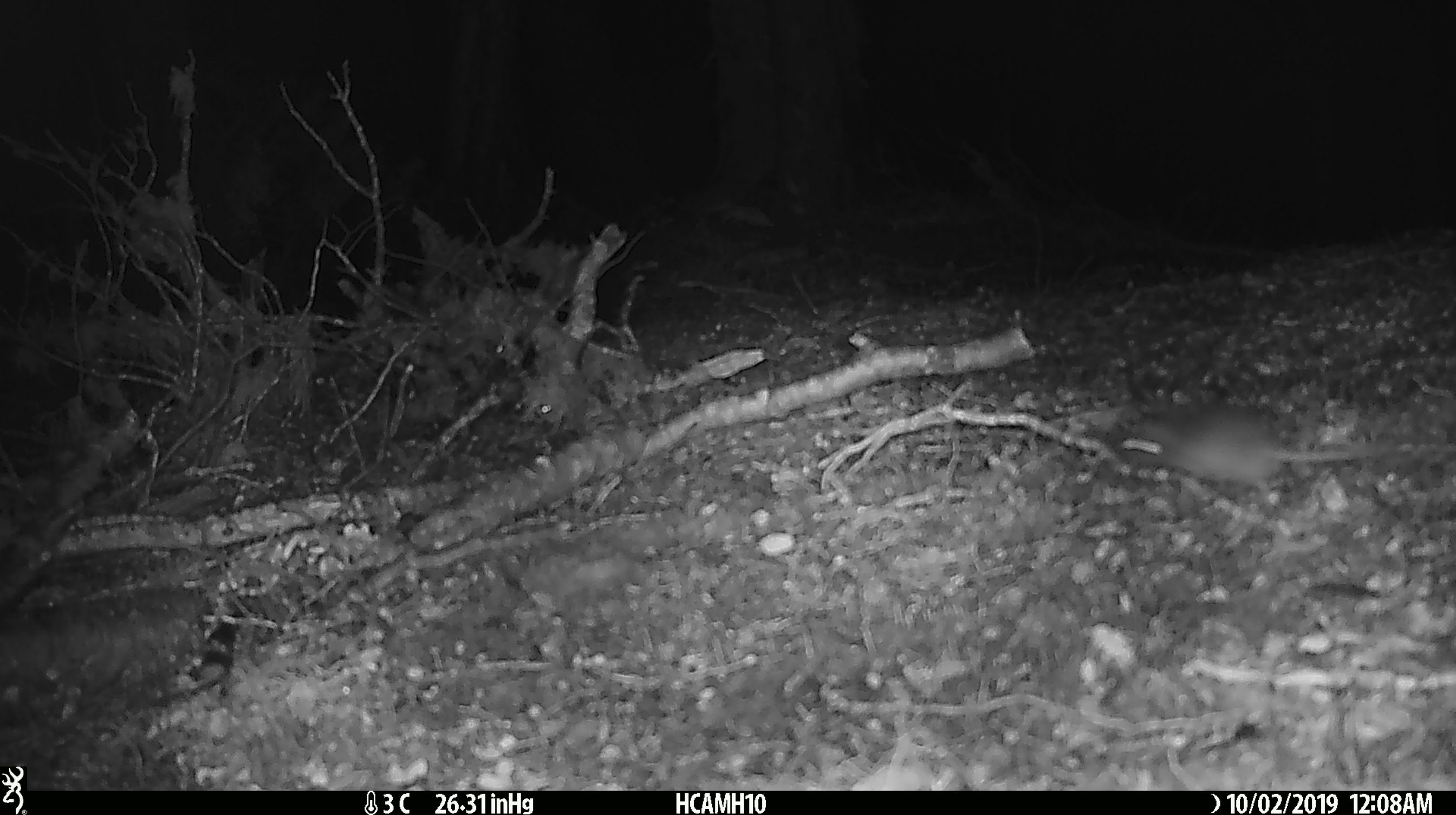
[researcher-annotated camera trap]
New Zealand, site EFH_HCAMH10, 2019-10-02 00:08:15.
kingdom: Animalia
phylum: Chordata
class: Mammalia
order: Rodentia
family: Muridae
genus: Mus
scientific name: Mus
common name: mouse